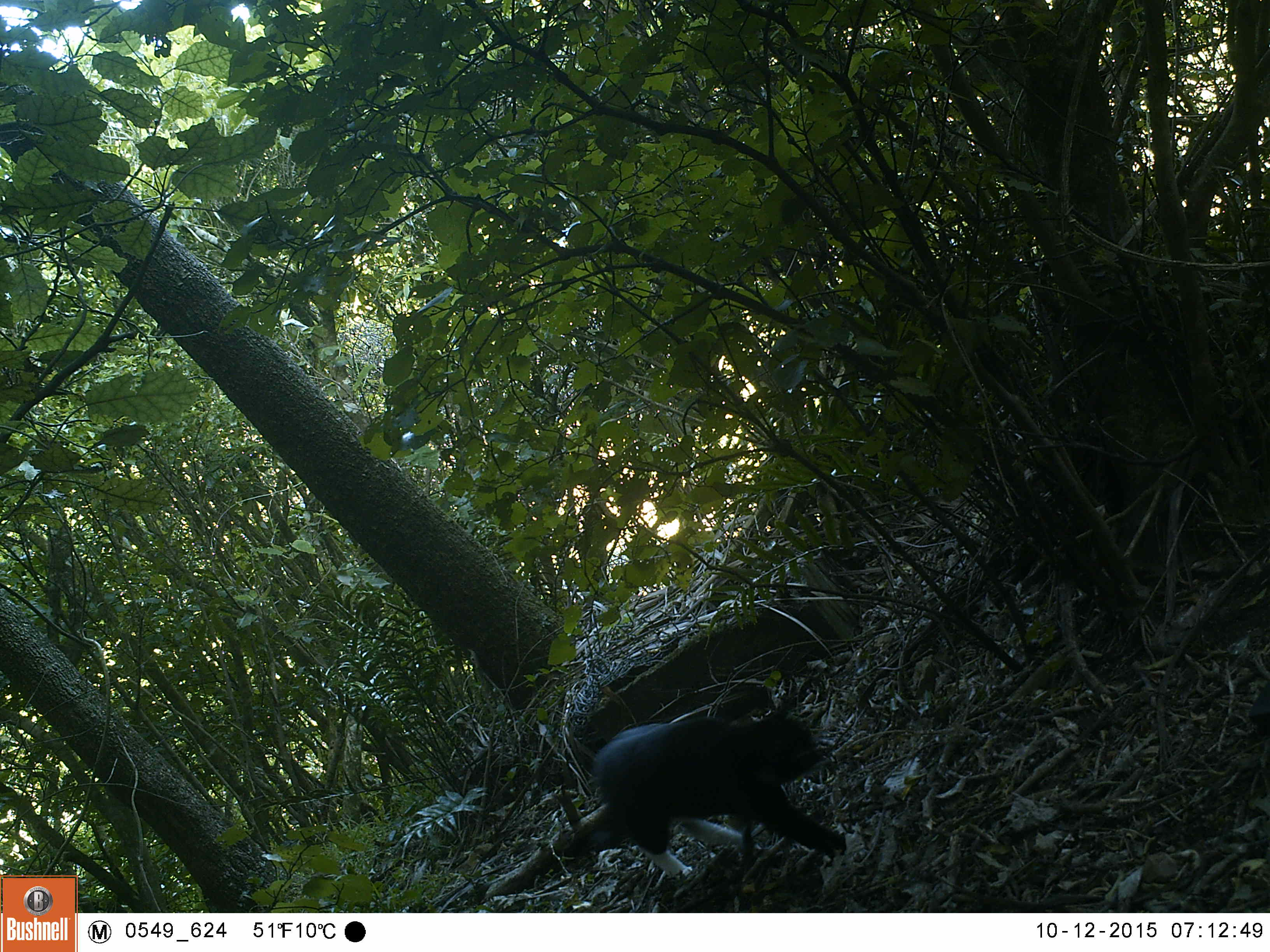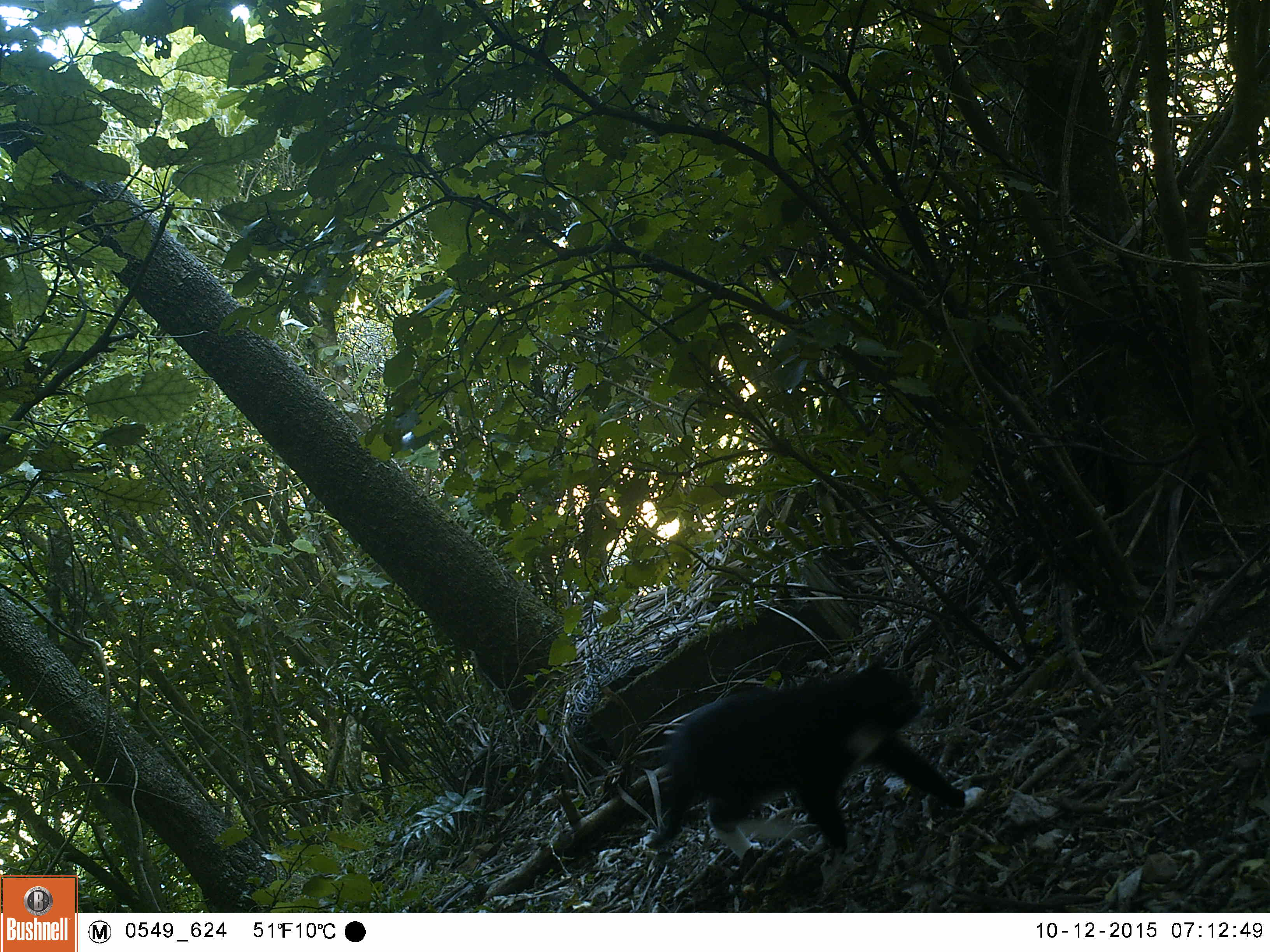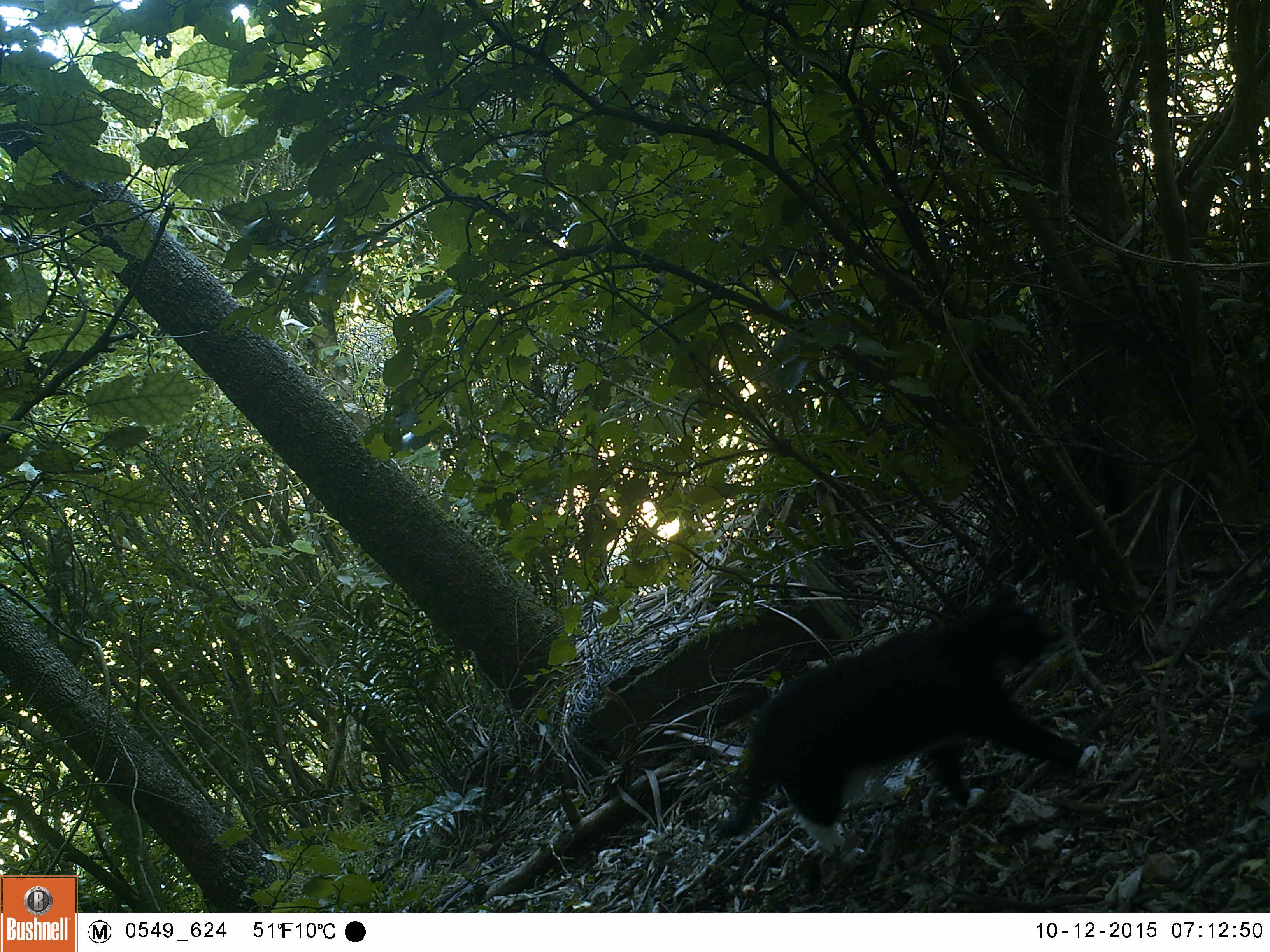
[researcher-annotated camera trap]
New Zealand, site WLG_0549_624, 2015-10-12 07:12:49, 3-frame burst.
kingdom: Animalia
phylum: Chordata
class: Mammalia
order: Carnivora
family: Felidae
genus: Felis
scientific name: Felis catus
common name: domestic cat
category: cat